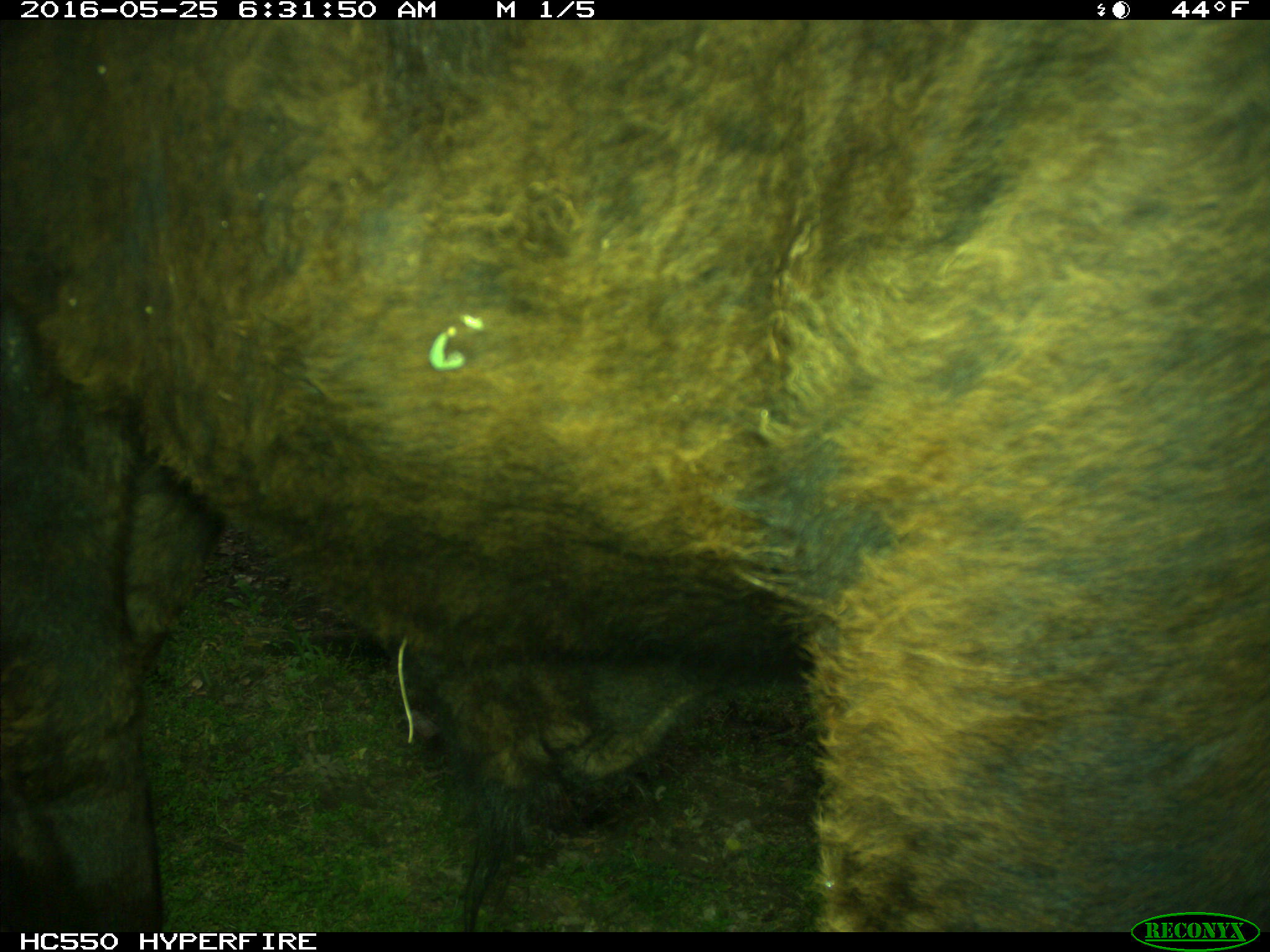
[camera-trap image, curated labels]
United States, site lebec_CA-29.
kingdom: Animalia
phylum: Chordata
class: Mammalia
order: Artiodactyla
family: Bovidae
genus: Bos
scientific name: Bos taurus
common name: domestic cow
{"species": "Bos taurus (domestic cow)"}